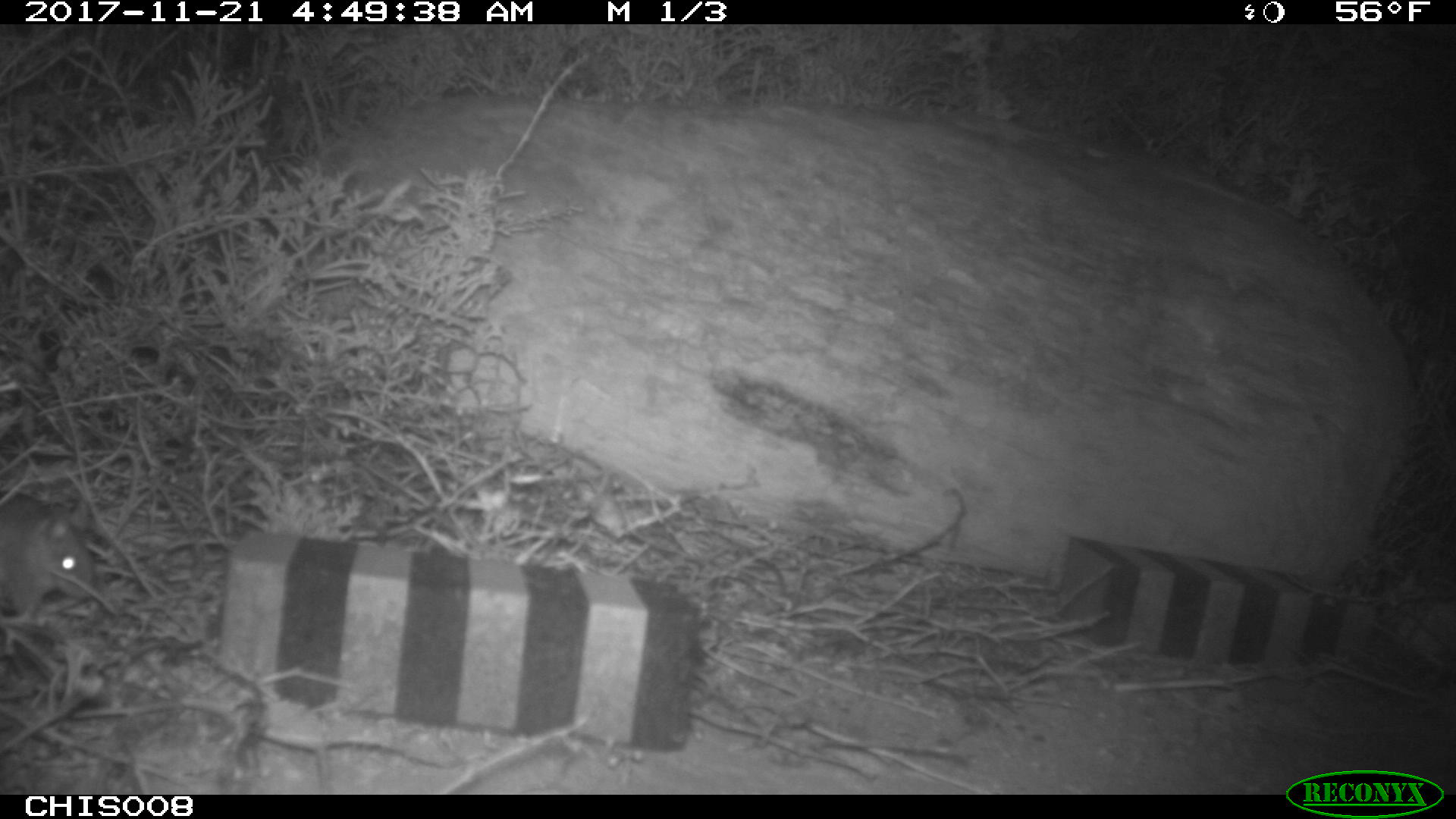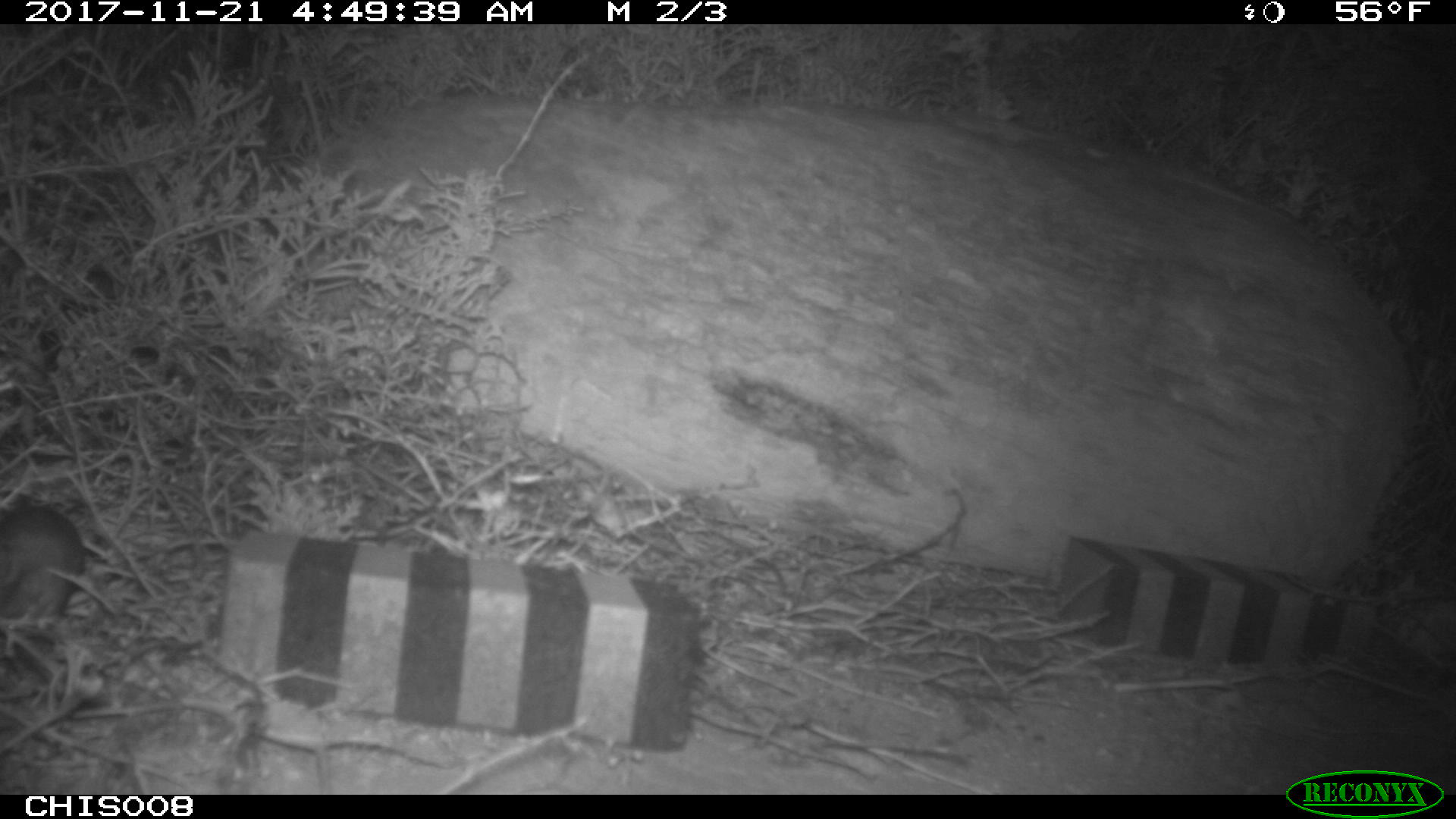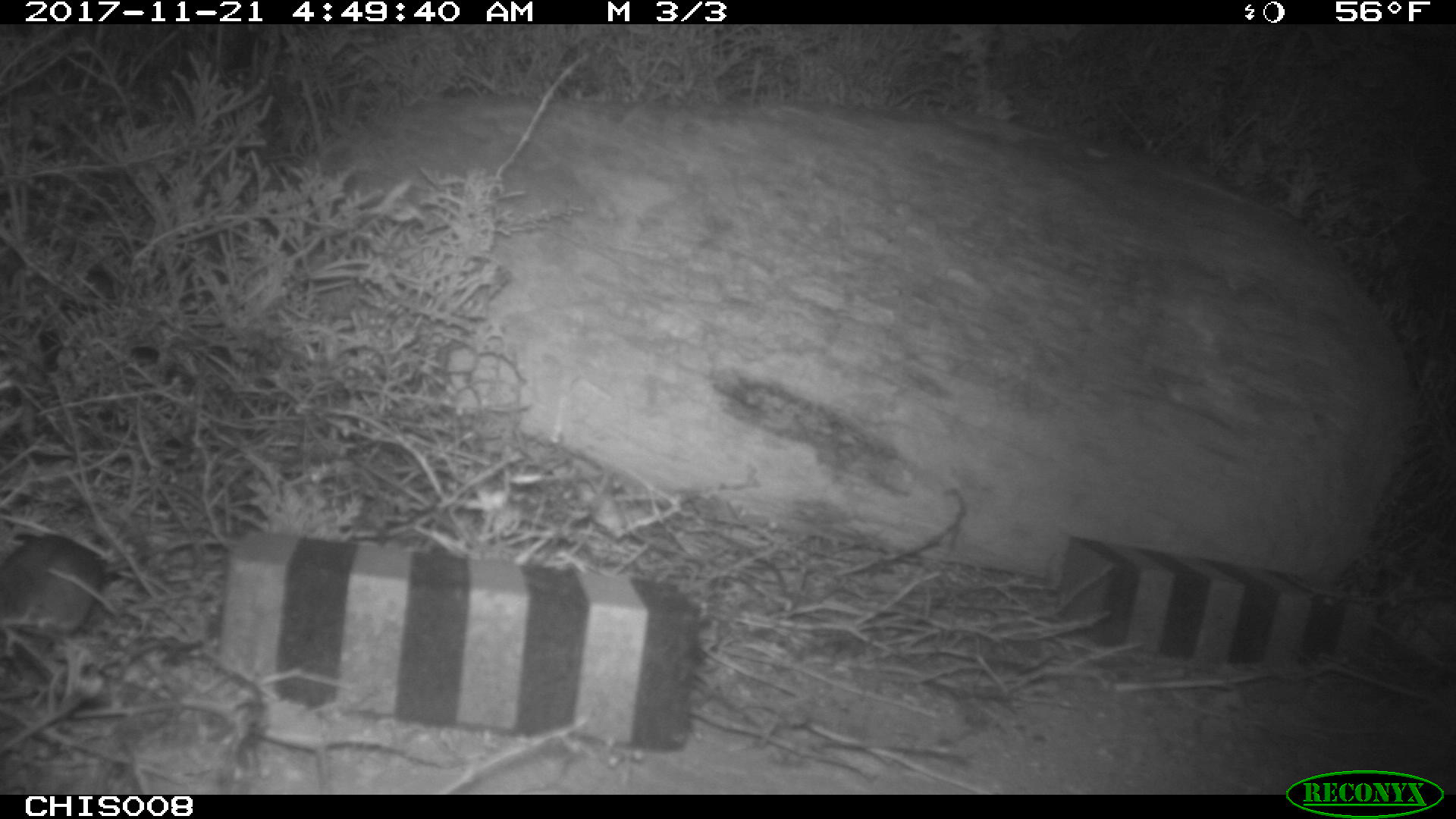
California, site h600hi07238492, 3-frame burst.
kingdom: Animalia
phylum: Chordata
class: Mammalia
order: Rodentia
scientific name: Rodentia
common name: rodent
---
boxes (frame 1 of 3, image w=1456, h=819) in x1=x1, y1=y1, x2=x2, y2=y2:
rodent: x1=0, y1=489, x2=95, y2=619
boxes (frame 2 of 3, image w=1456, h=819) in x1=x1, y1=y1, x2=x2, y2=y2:
rodent: x1=0, y1=500, x2=86, y2=631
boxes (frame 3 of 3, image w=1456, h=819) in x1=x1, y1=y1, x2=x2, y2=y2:
rodent: x1=0, y1=532, x2=106, y2=642